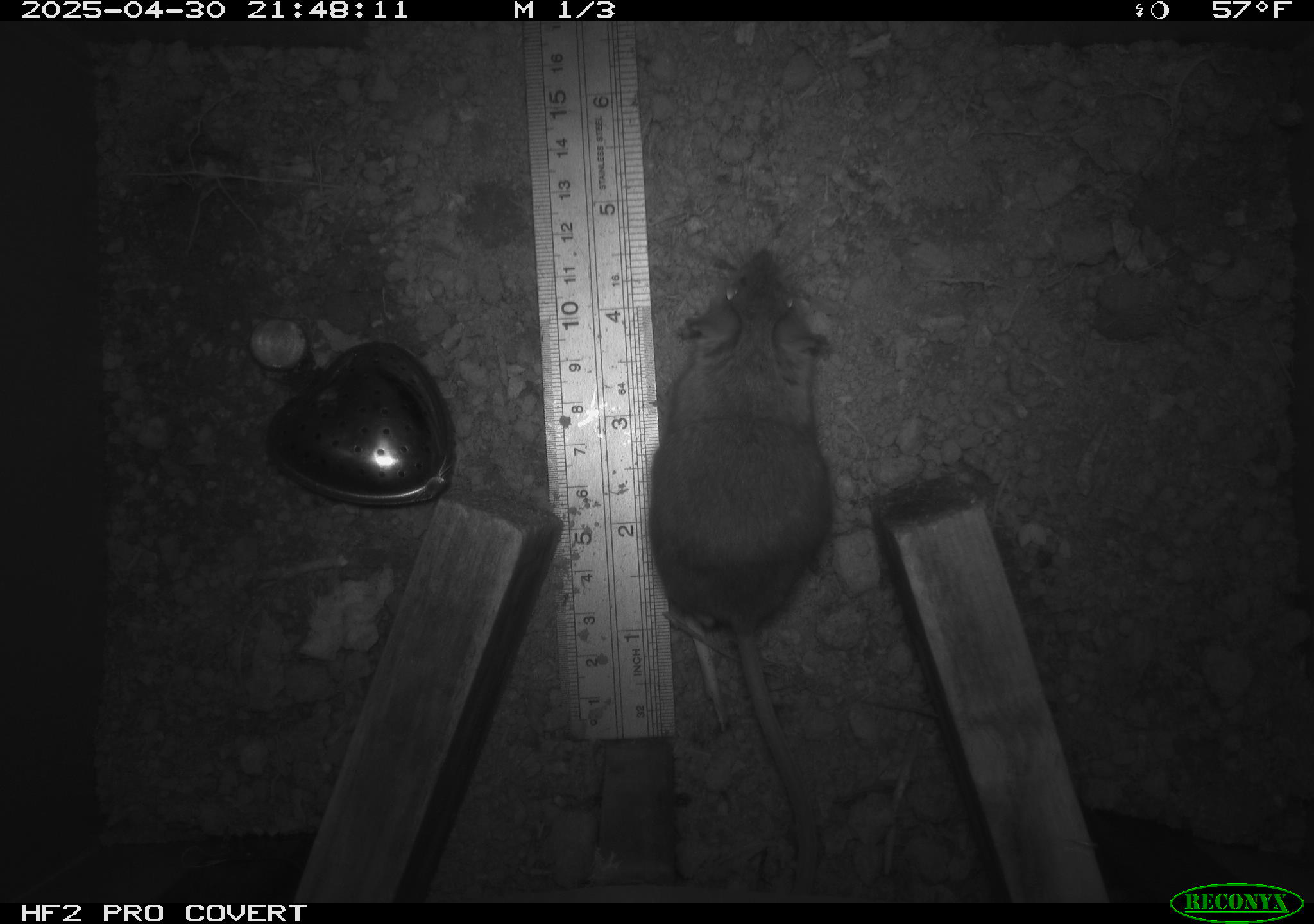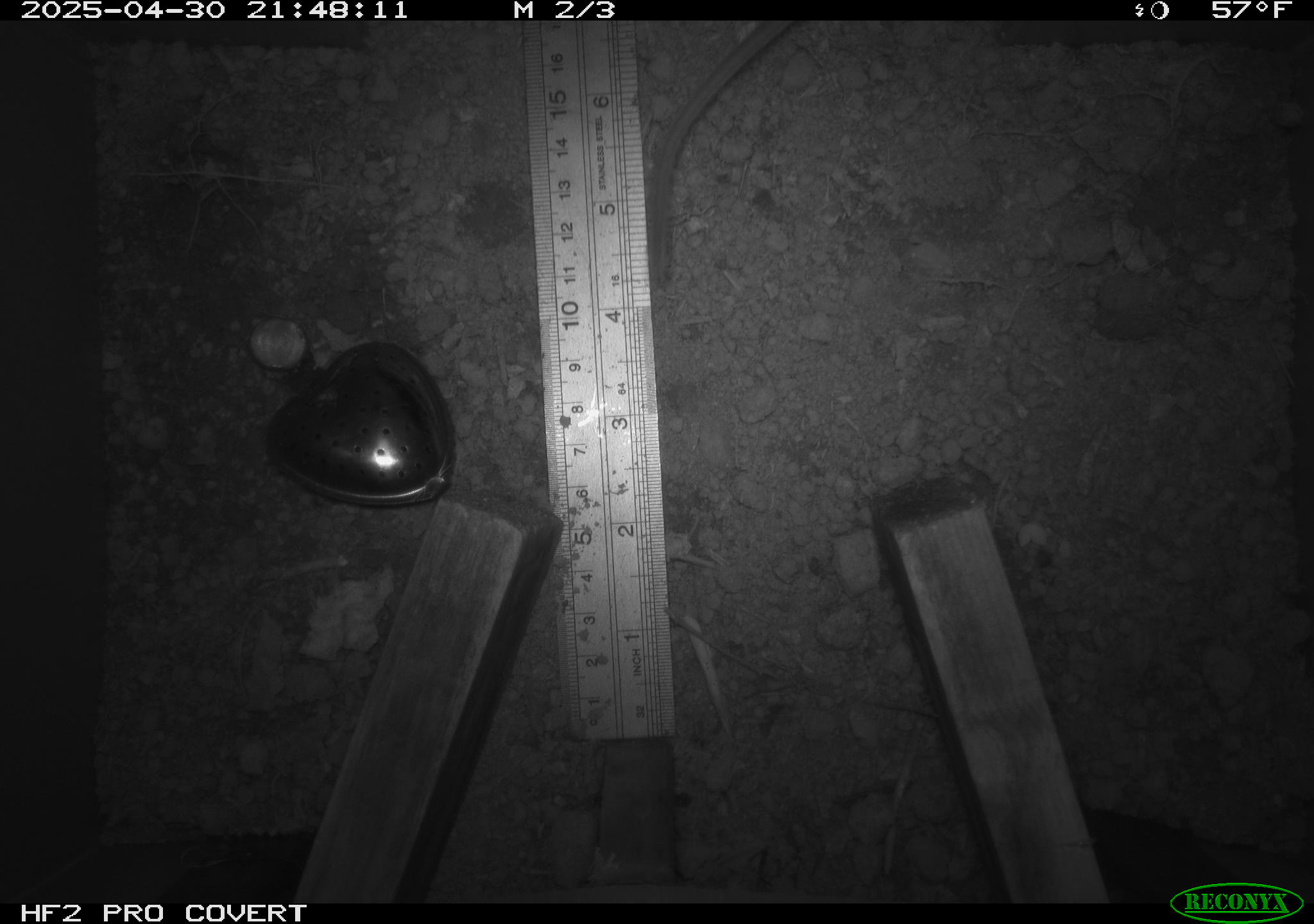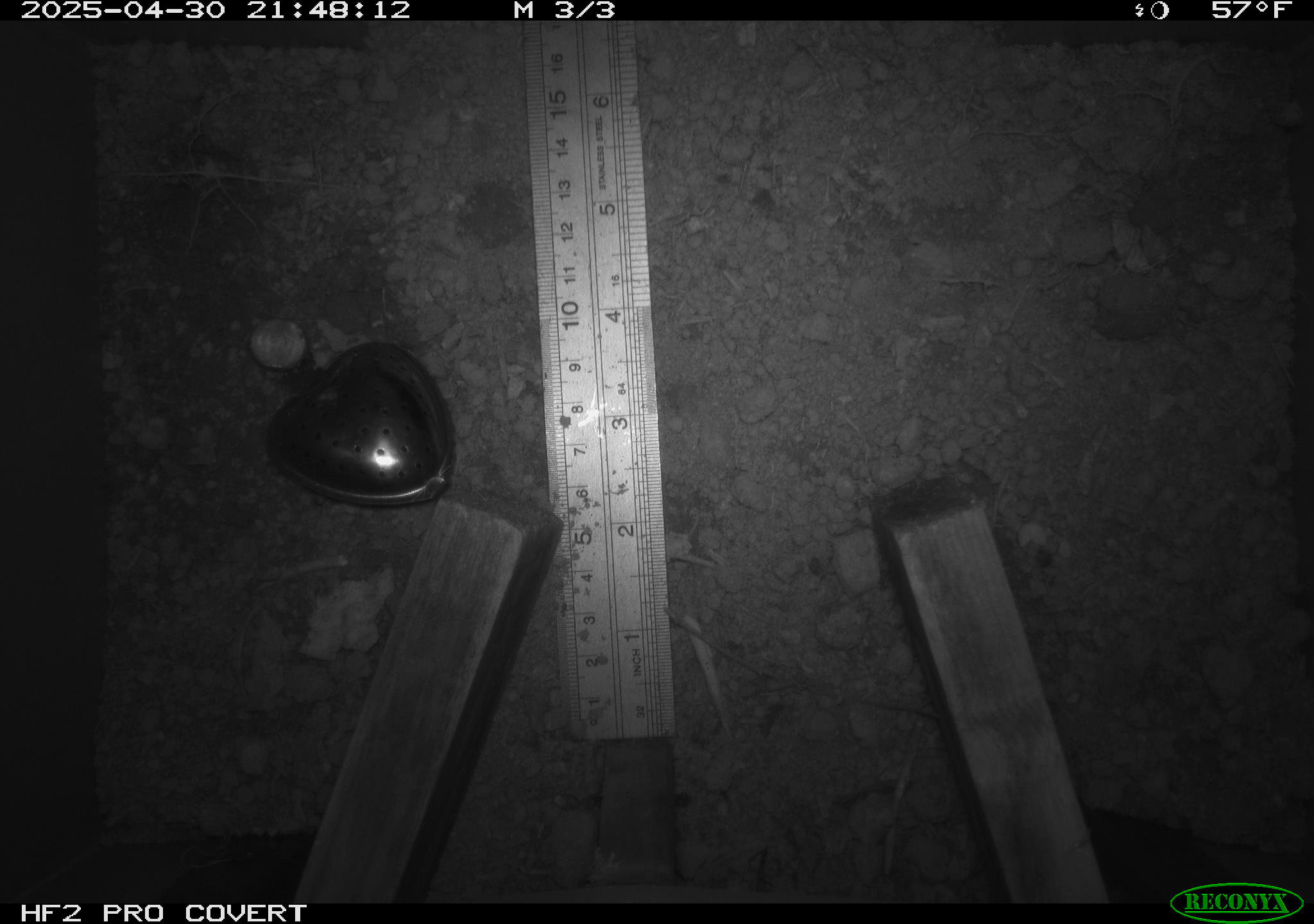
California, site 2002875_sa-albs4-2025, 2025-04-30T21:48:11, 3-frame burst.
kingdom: Animalia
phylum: Chordata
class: Mammalia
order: Rodentia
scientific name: Rodentia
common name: mouse species